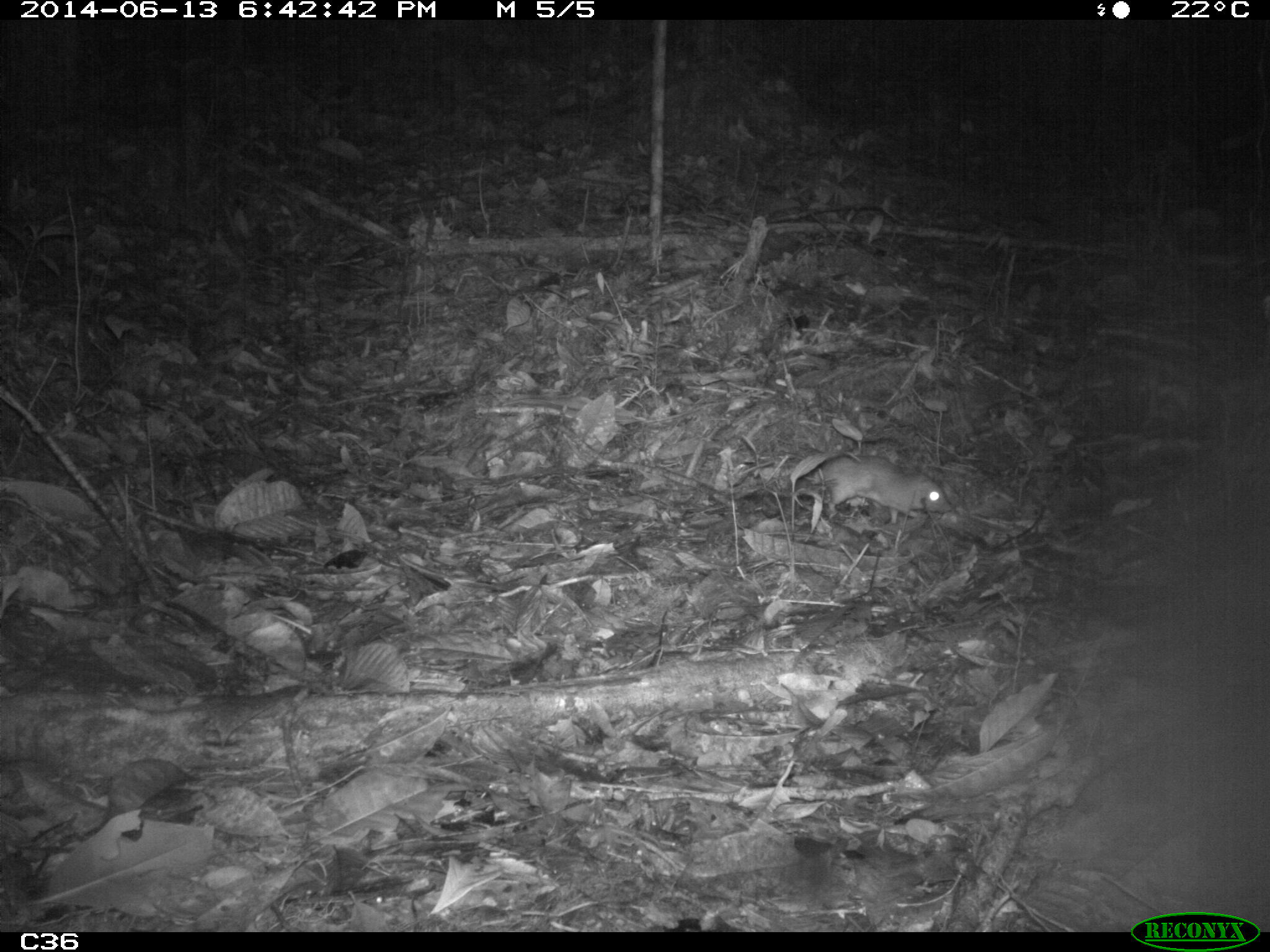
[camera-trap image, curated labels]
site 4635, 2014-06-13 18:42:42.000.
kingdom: Animalia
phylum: Chordata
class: Mammalia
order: Rodentia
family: Muridae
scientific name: Muridae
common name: mice, rats, and gerbils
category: unknown mouse or rat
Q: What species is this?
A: Unknown mouse or rat (mice, rats, and gerbils) (Muridae).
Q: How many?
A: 1.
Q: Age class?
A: Adult.